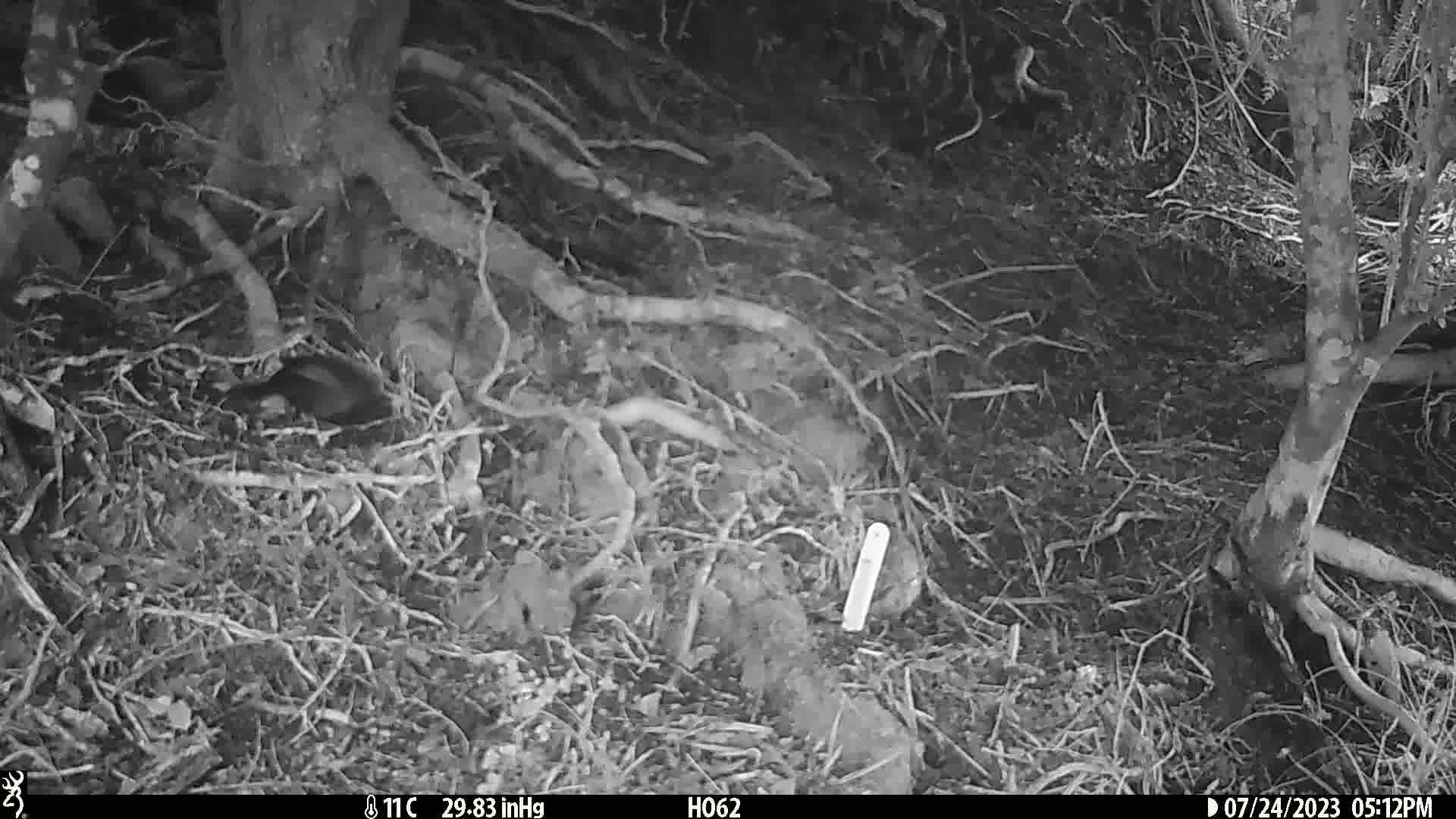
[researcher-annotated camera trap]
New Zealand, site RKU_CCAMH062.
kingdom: Animalia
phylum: Chordata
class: Aves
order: Passeriformes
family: Turdidae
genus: Turdus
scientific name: Turdus merula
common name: eurasian blackbird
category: blackbird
Blackbird (eurasian blackbird) (Turdus merula).